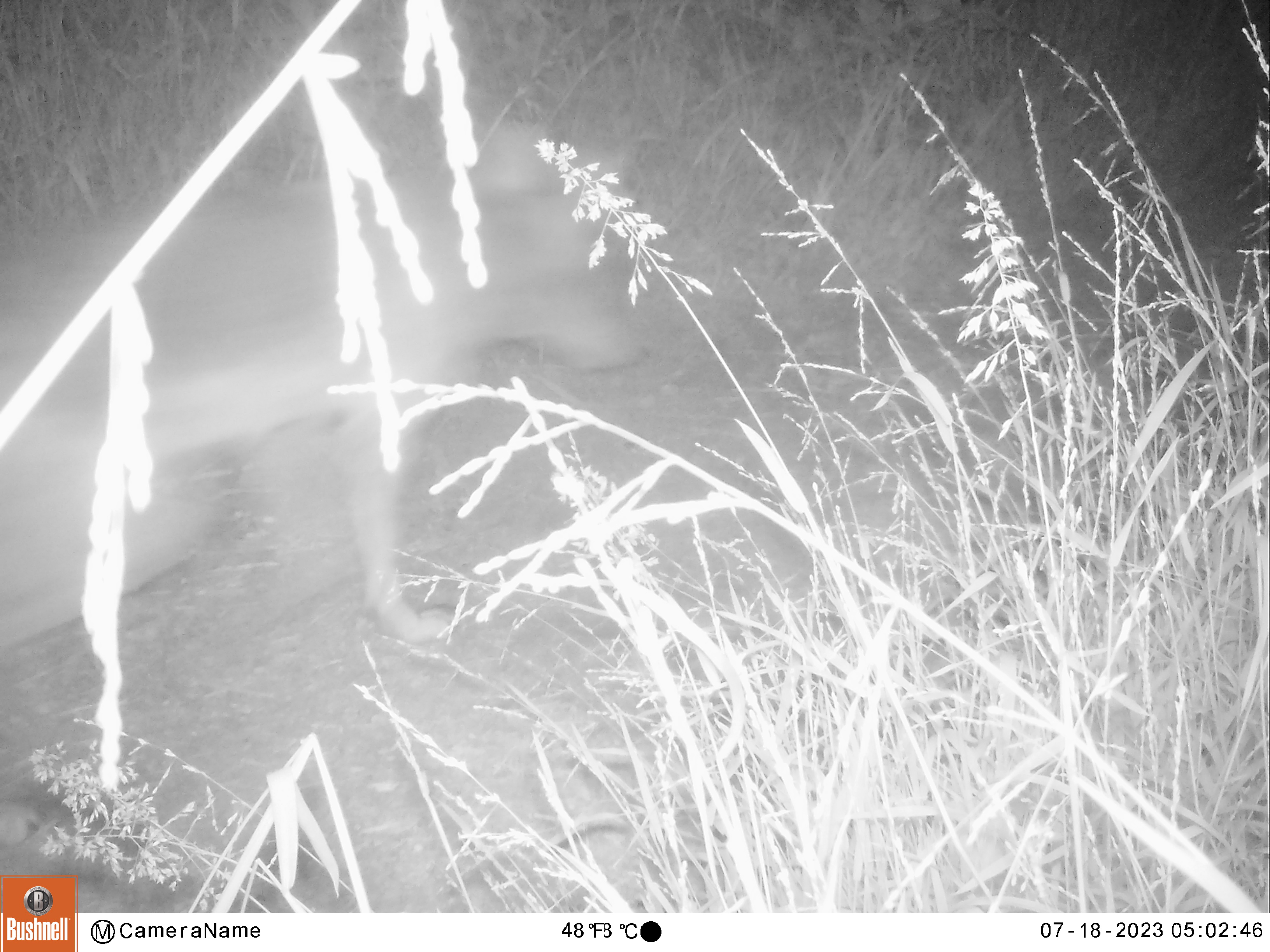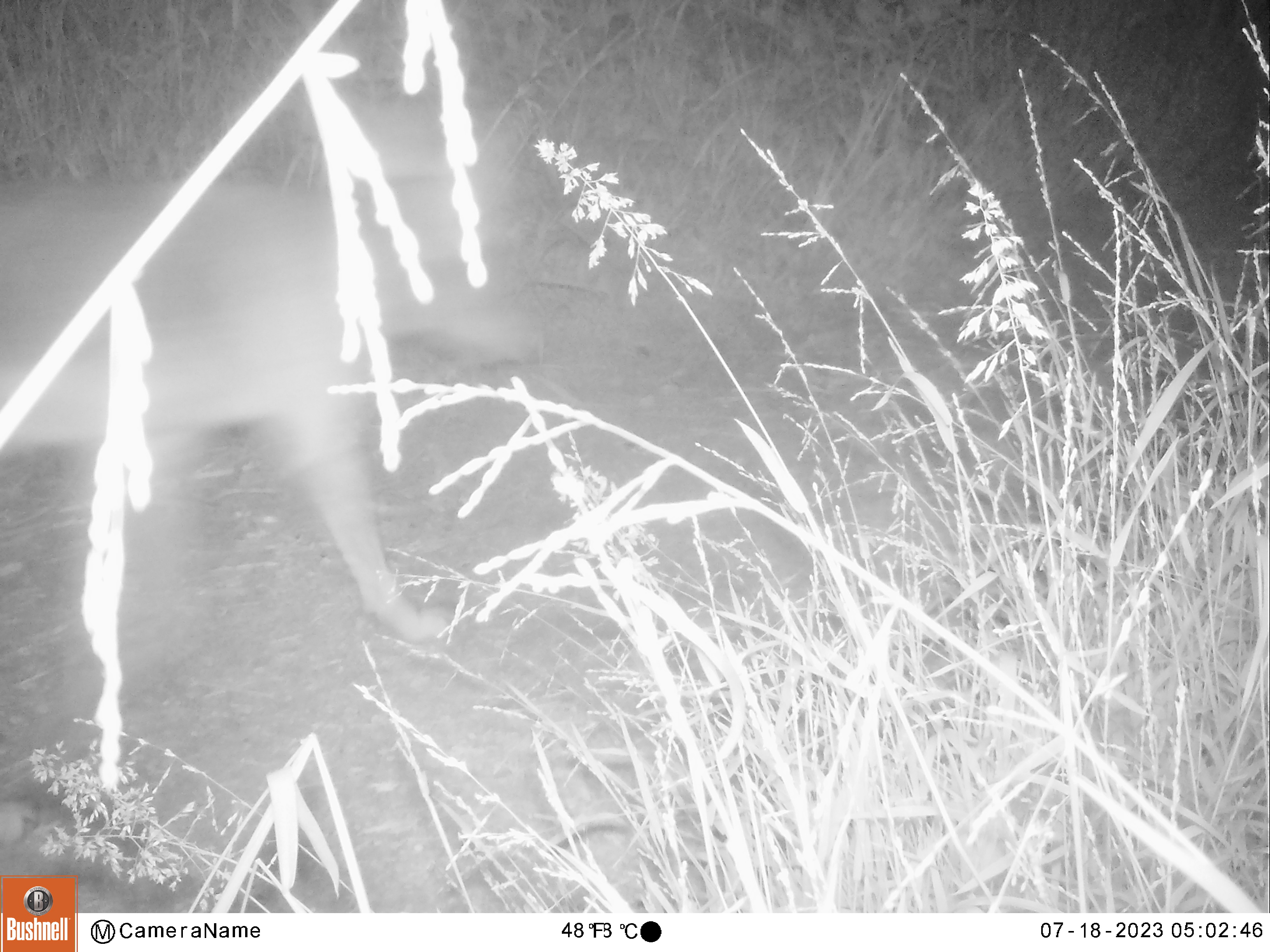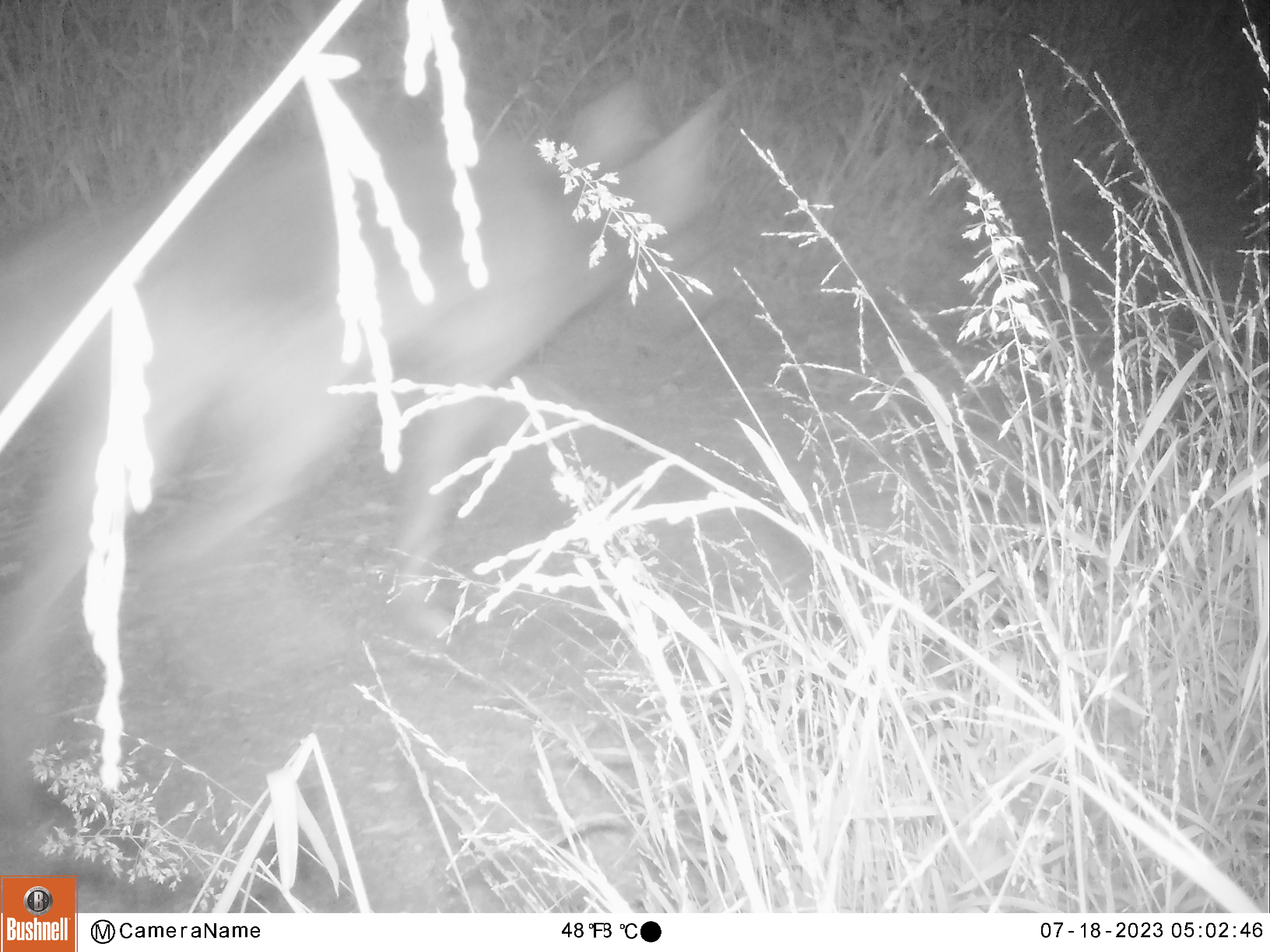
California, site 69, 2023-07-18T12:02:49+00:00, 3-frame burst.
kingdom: Animalia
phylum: Chordata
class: Mammalia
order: Carnivora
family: Canidae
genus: Canis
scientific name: Canis latrans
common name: coyote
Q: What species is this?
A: Coyote (Canis latrans).